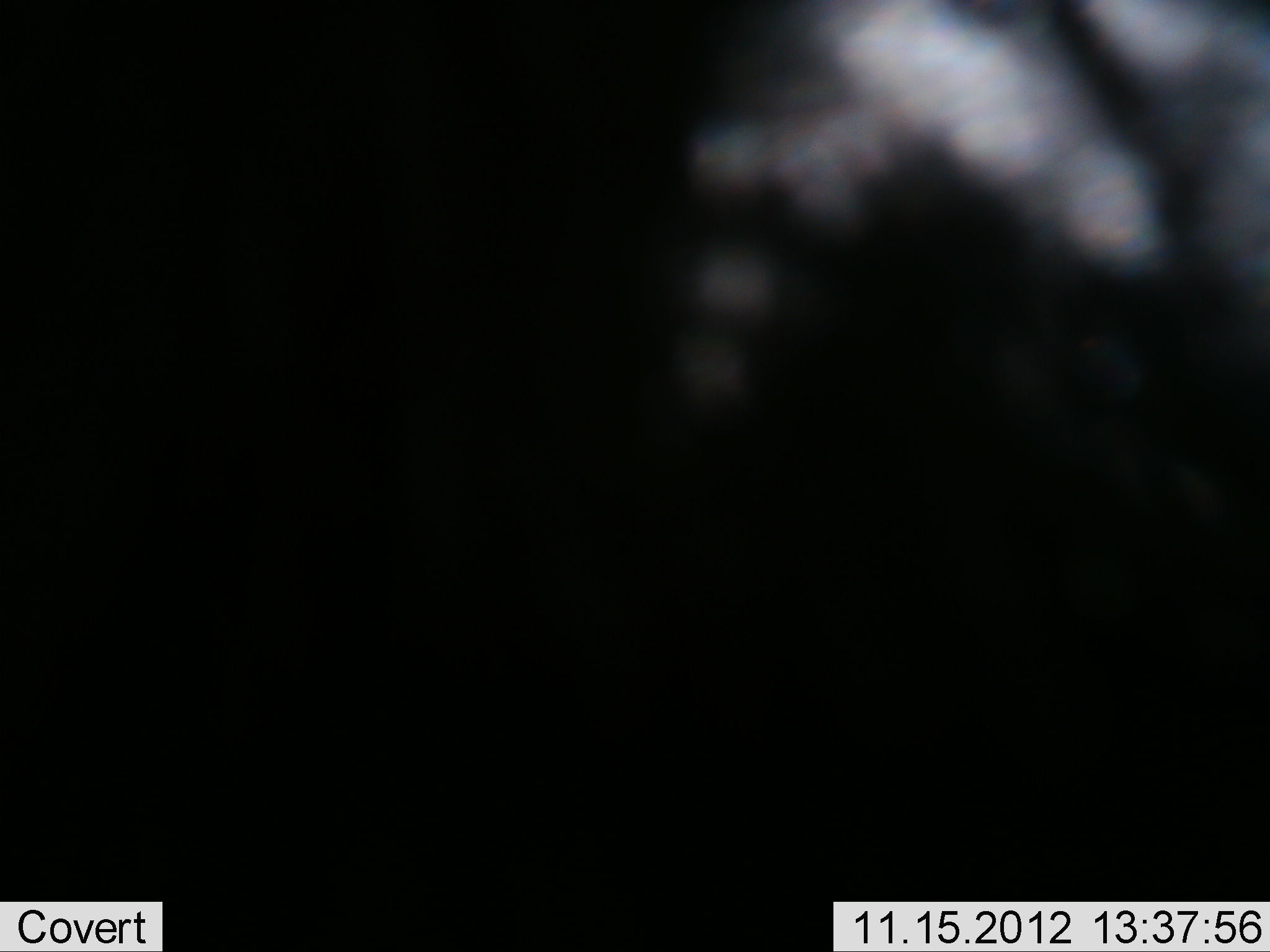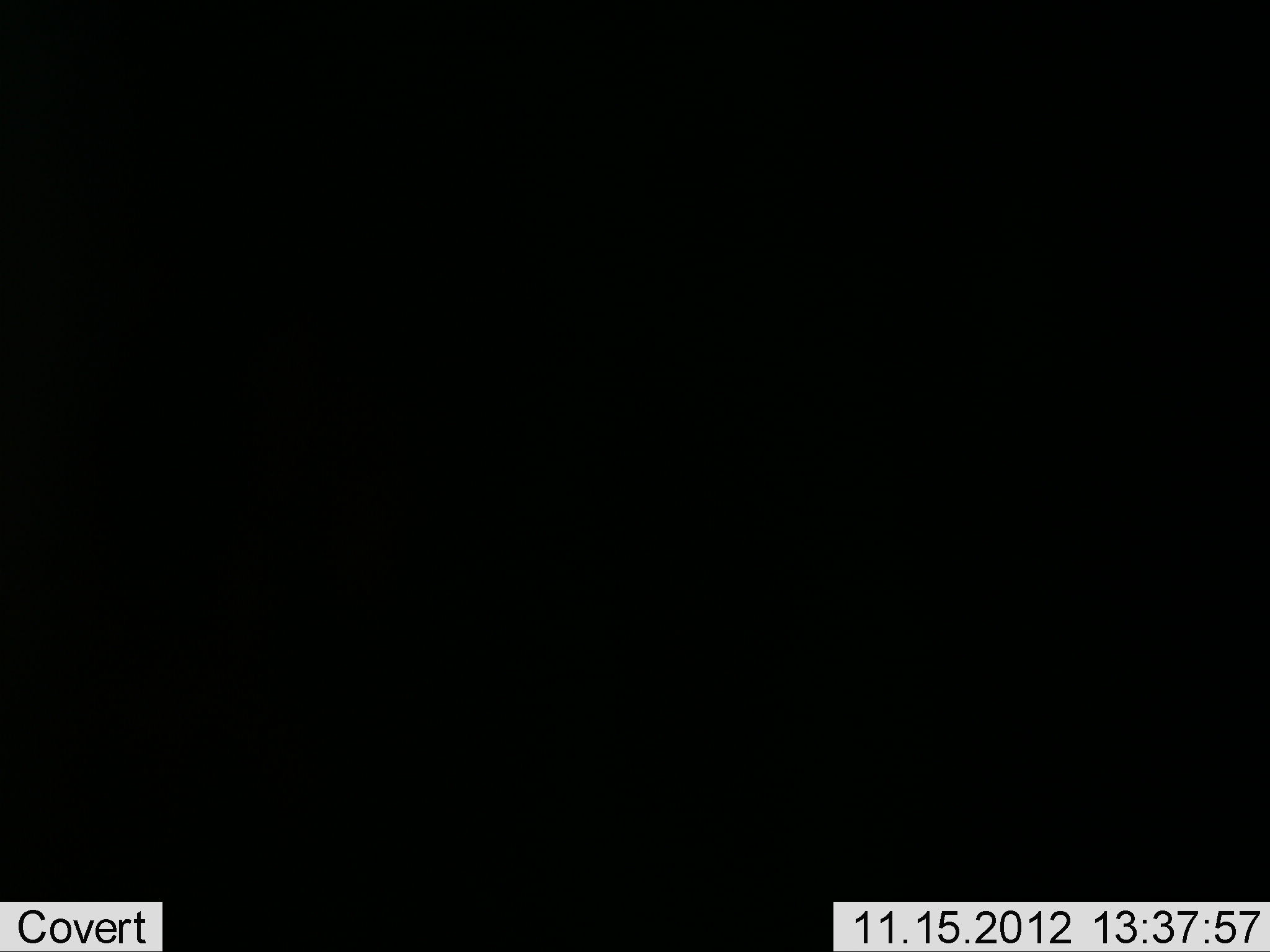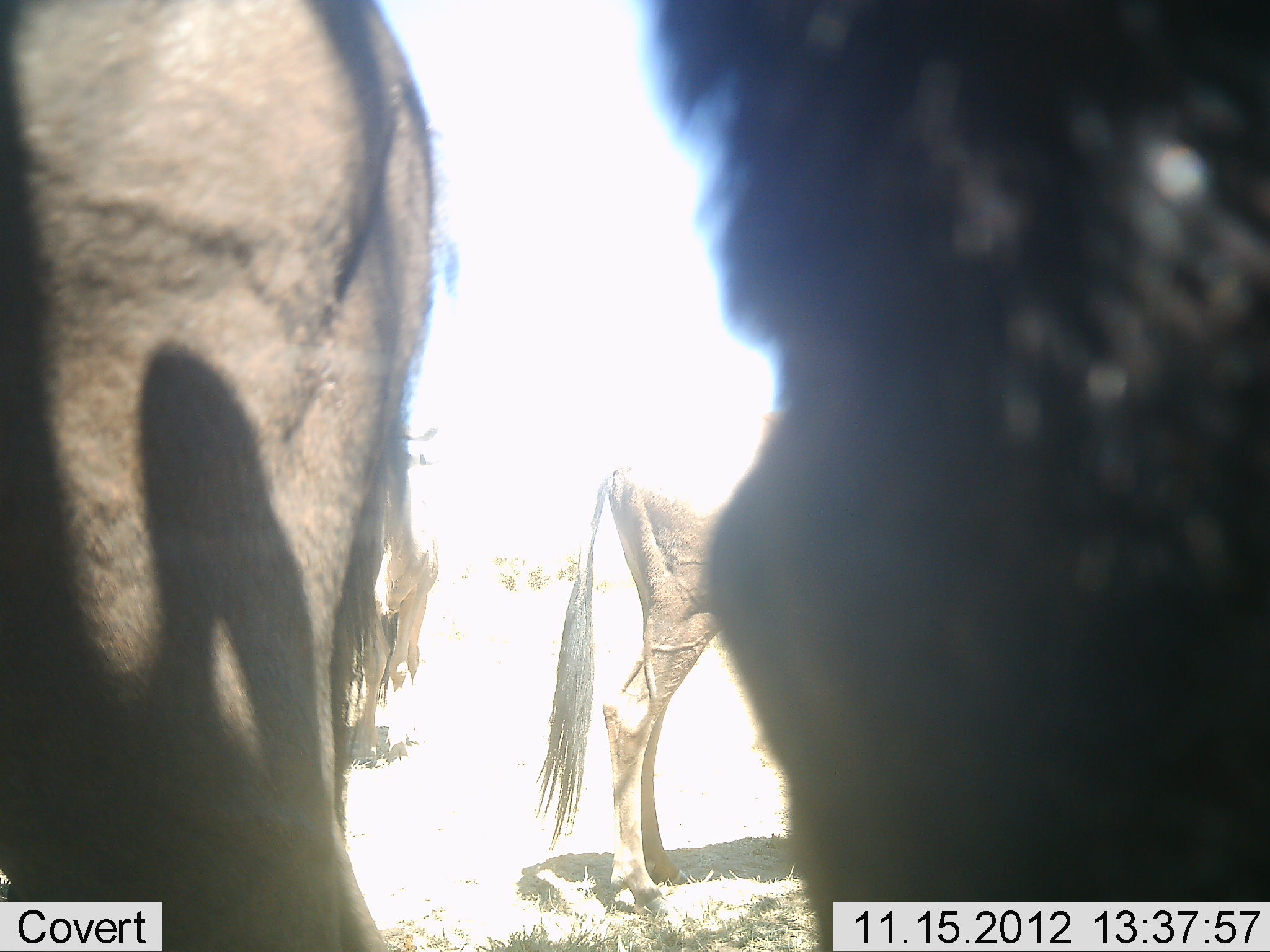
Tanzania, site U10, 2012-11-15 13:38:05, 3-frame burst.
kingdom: Animalia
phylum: Chordata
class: Mammalia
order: Artiodactyla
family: Bovidae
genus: Connochaetes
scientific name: Connochaetes taurinus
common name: blue wildebeest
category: wildebeest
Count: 3.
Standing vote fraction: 80%.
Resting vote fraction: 0%.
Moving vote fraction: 30%.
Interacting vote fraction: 0%.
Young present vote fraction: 0%.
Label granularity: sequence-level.